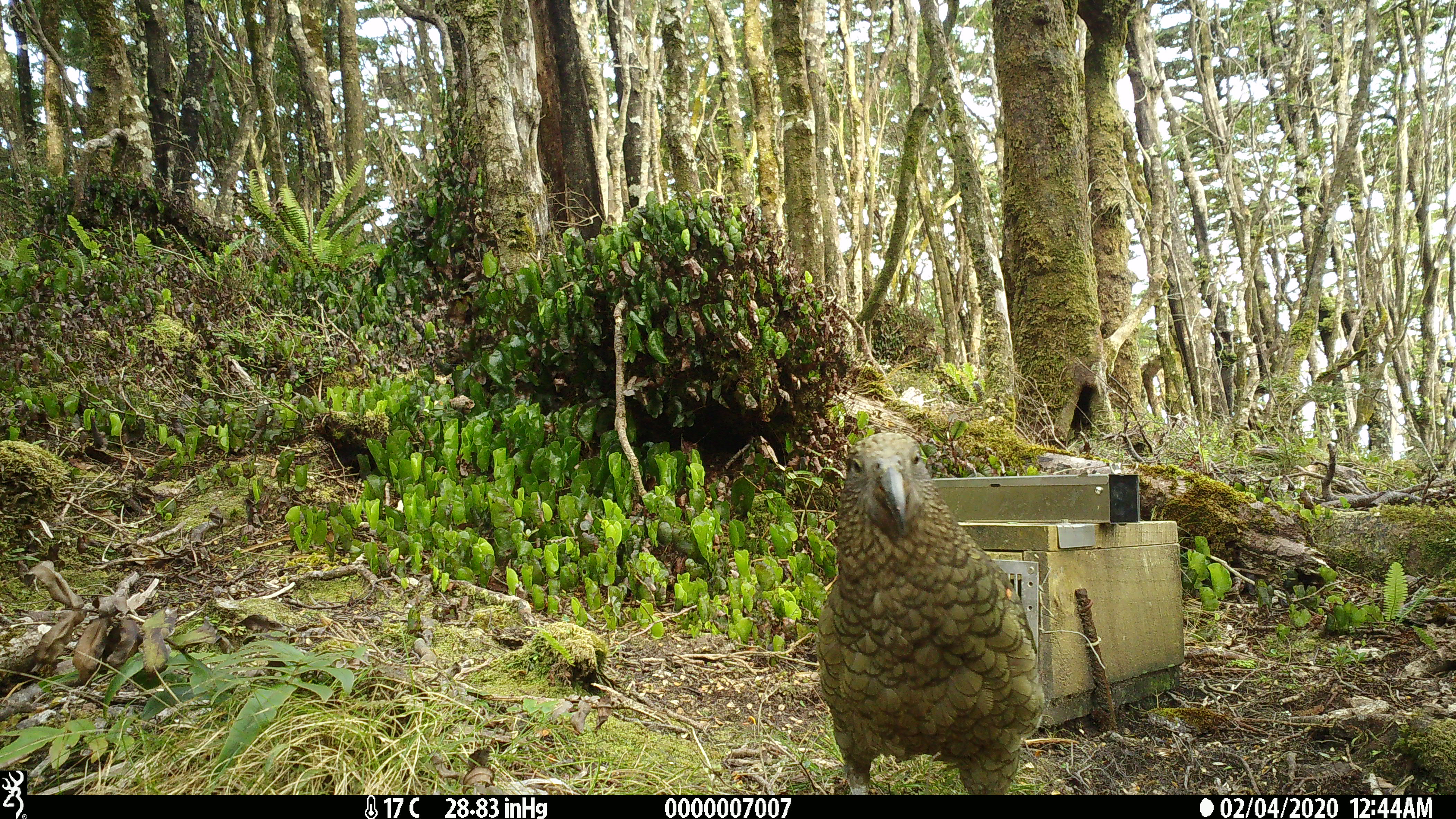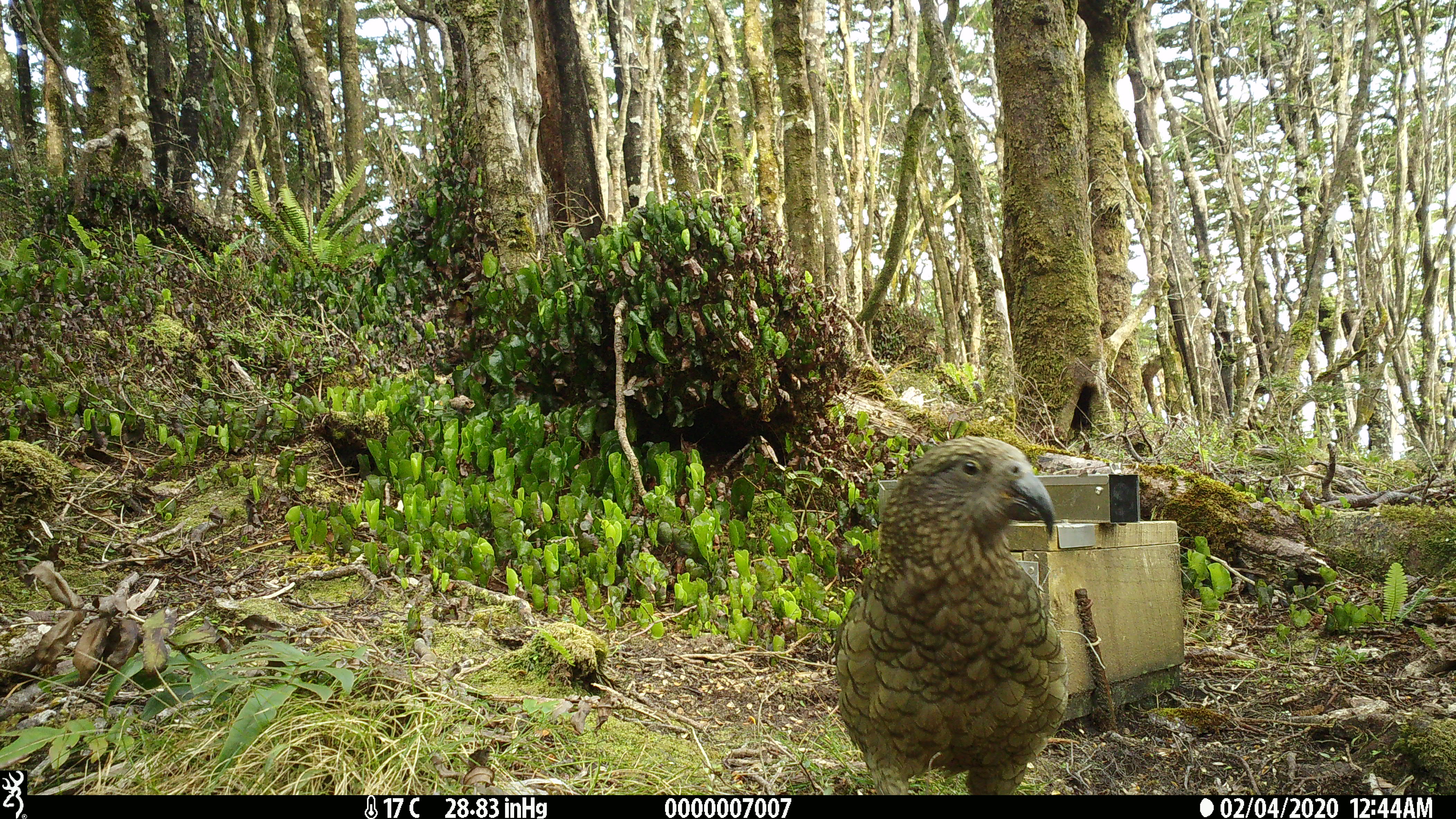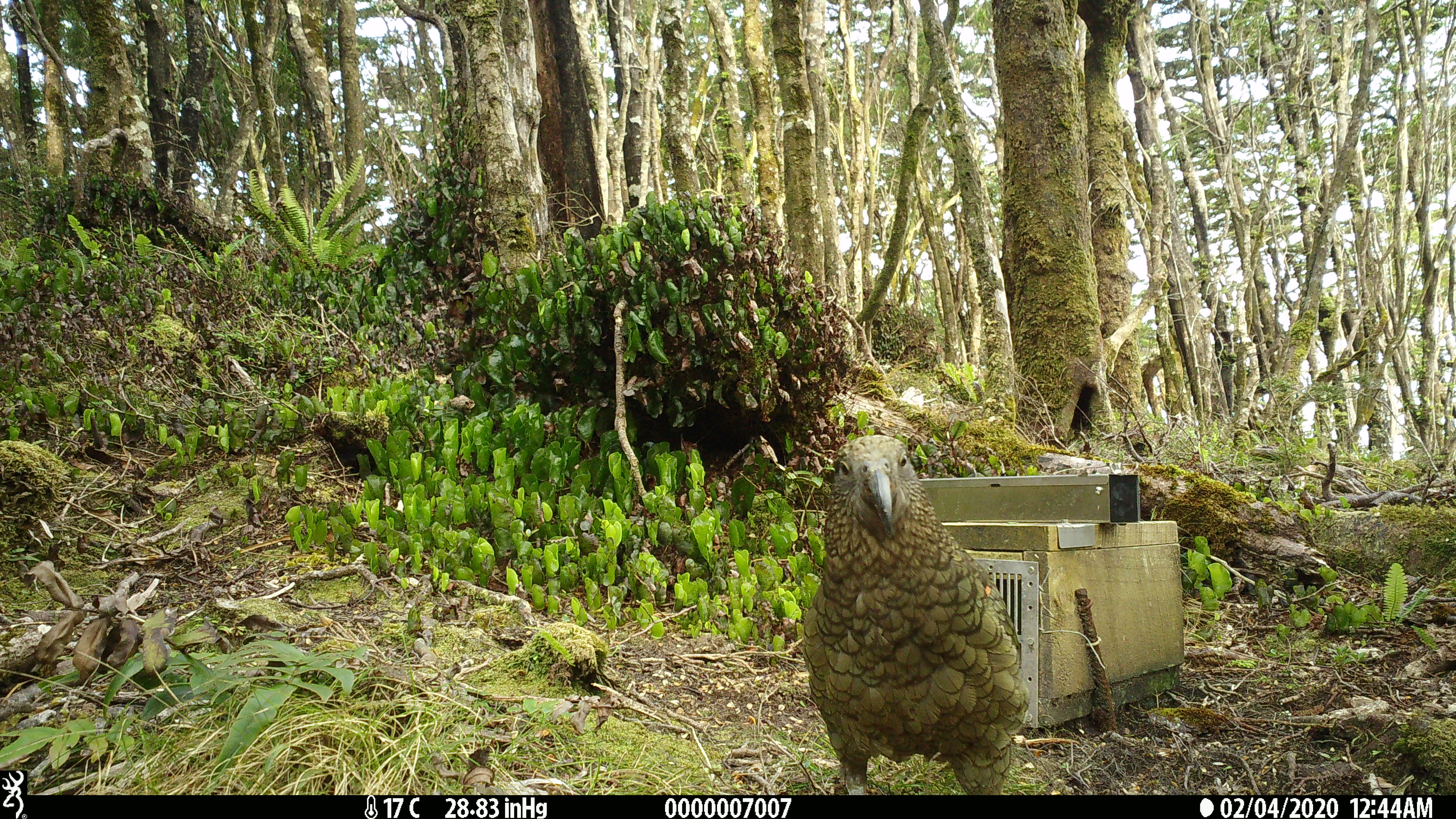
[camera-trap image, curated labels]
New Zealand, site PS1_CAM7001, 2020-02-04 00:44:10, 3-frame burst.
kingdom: Animalia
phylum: Chordata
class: Aves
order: Psittaciformes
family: Strigopidae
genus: Nestor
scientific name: Nestor notabilis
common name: kea